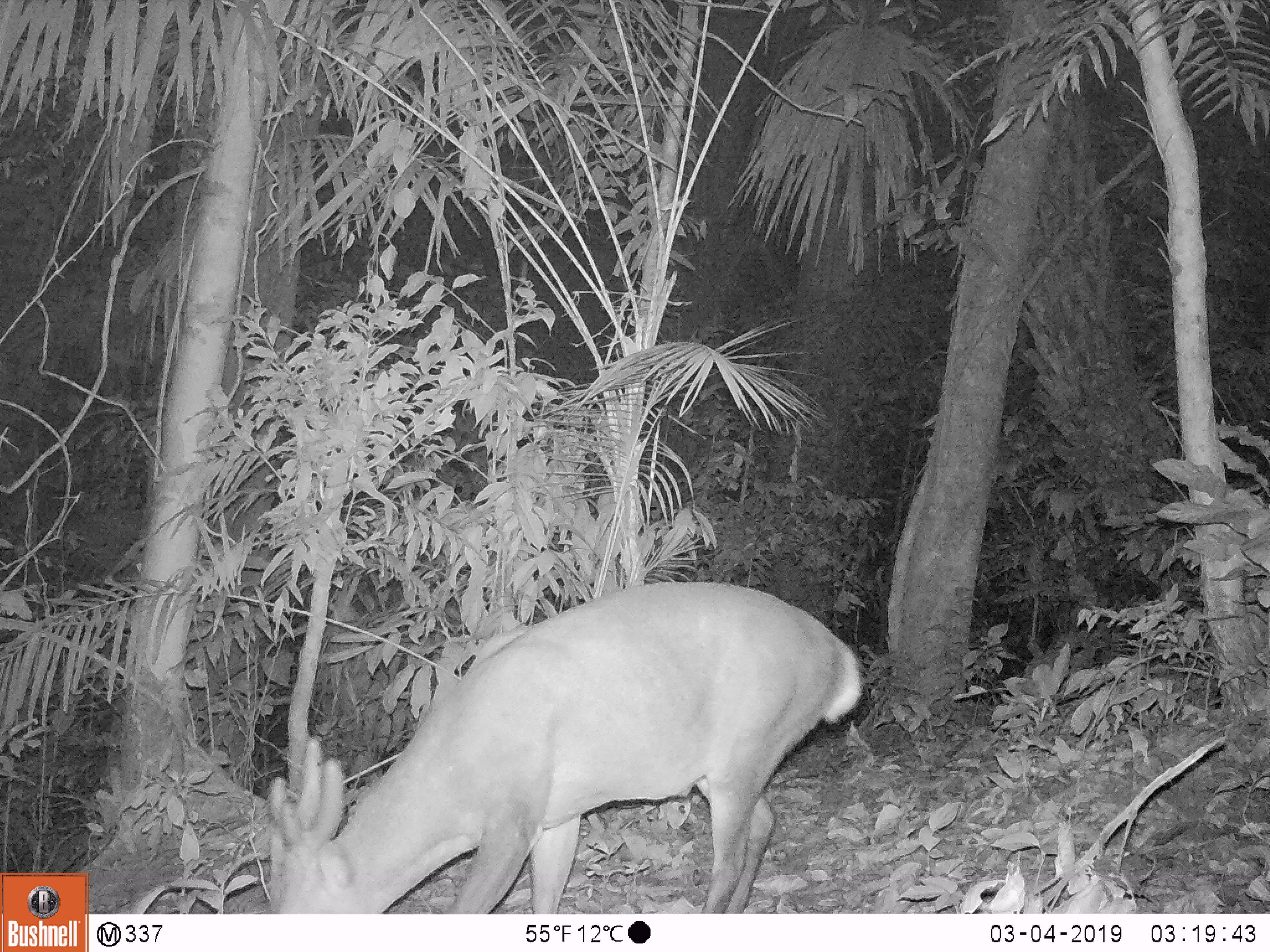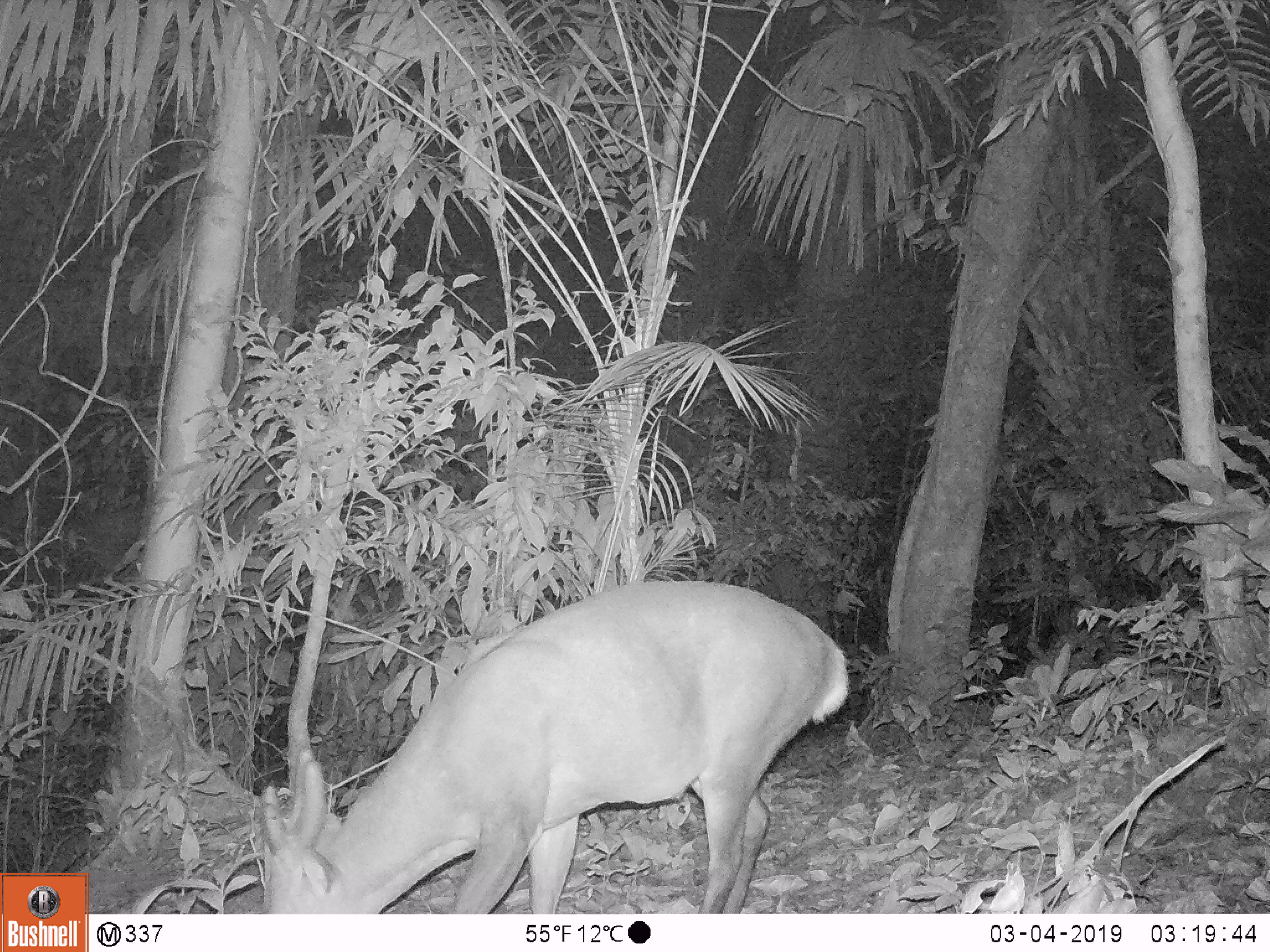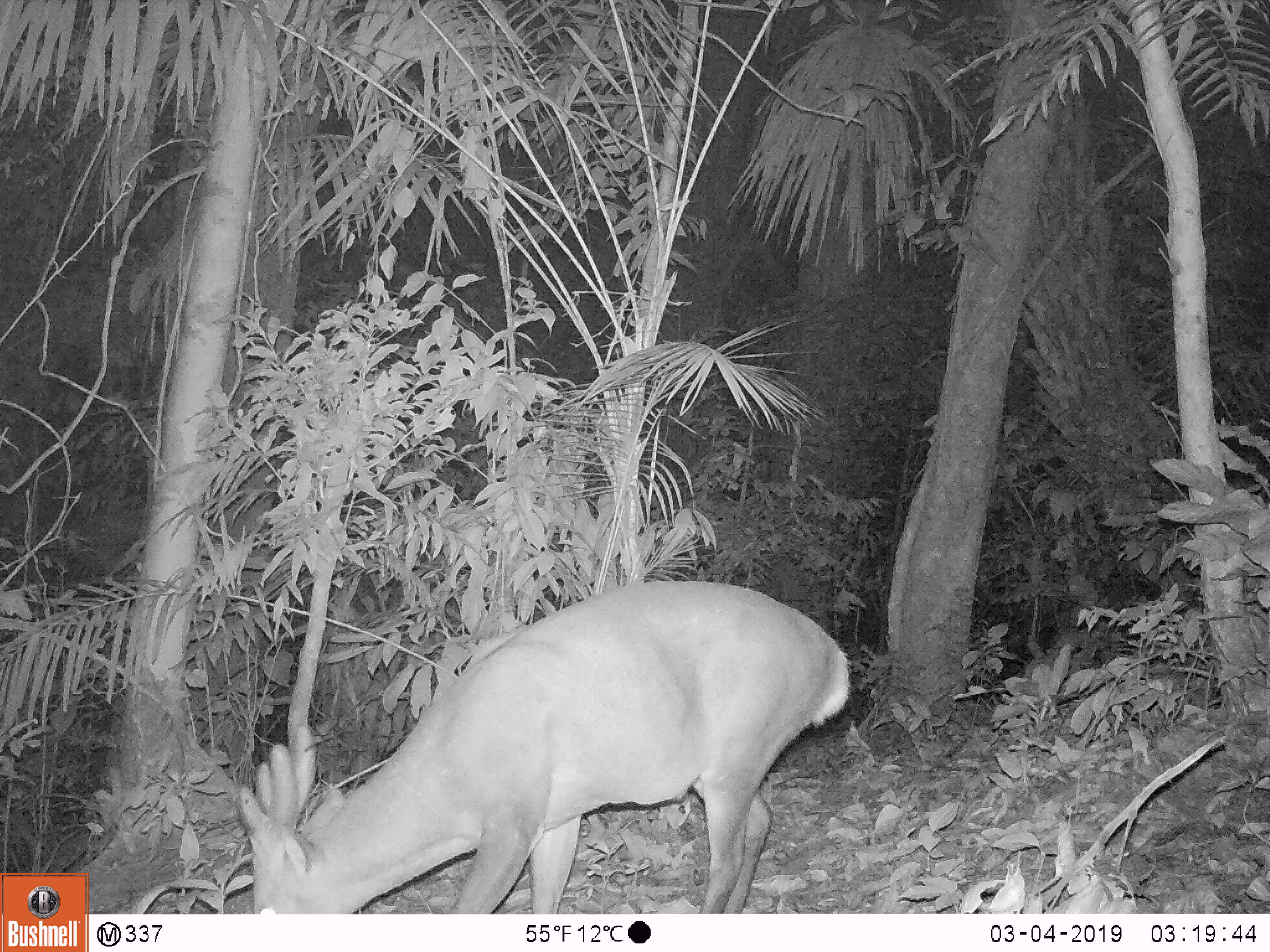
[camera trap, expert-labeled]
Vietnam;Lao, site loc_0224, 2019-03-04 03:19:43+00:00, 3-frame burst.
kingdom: Animalia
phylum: Chordata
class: Mammalia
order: Artiodactyla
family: Cervidae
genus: Muntiacus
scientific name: Muntiacus vuquangensis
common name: large-antlered muntjac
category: large antlered muntjac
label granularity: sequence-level